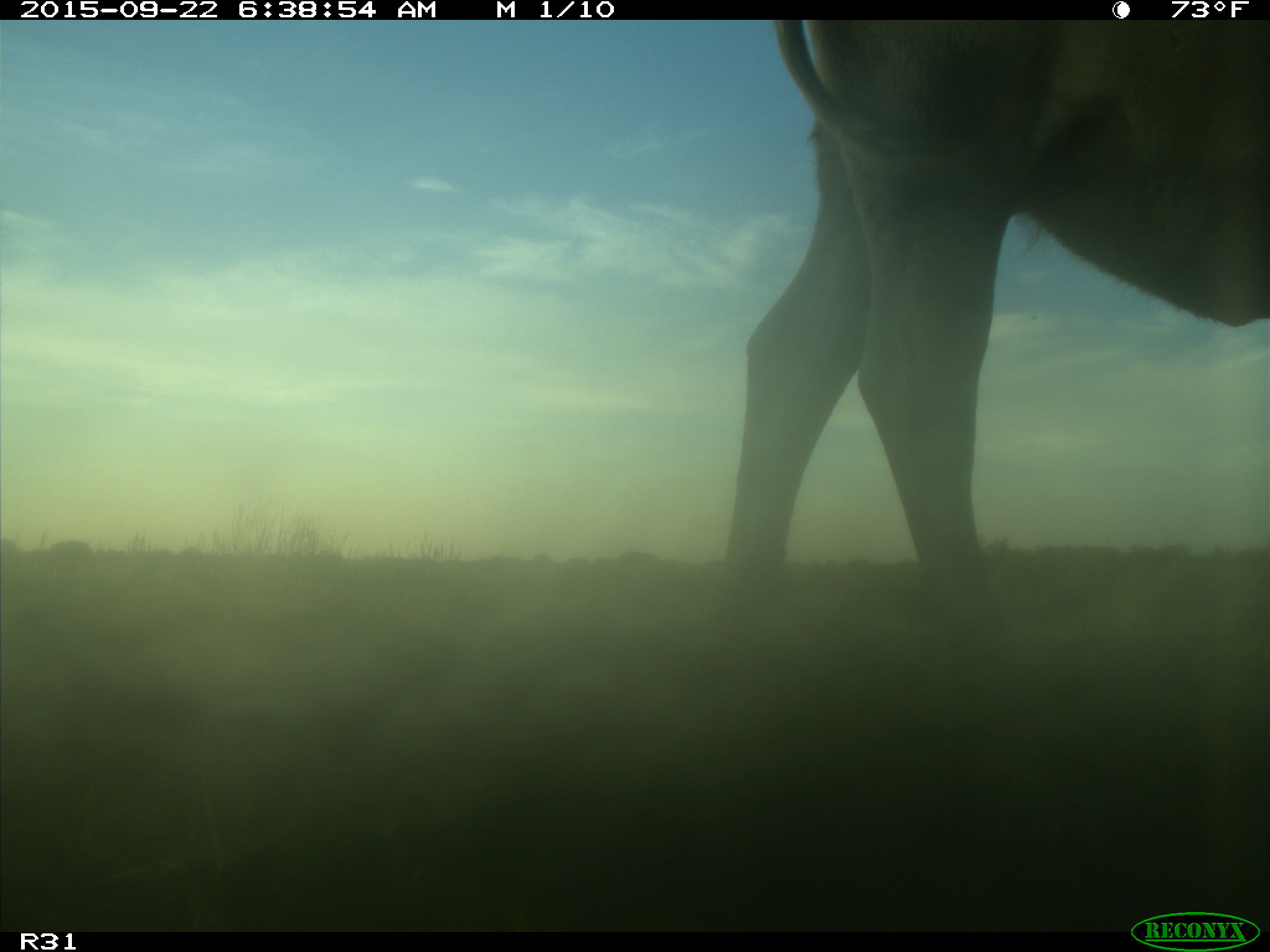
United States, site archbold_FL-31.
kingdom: Animalia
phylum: Chordata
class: Mammalia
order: Artiodactyla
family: Bovidae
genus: Bos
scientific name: Bos taurus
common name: domestic cow